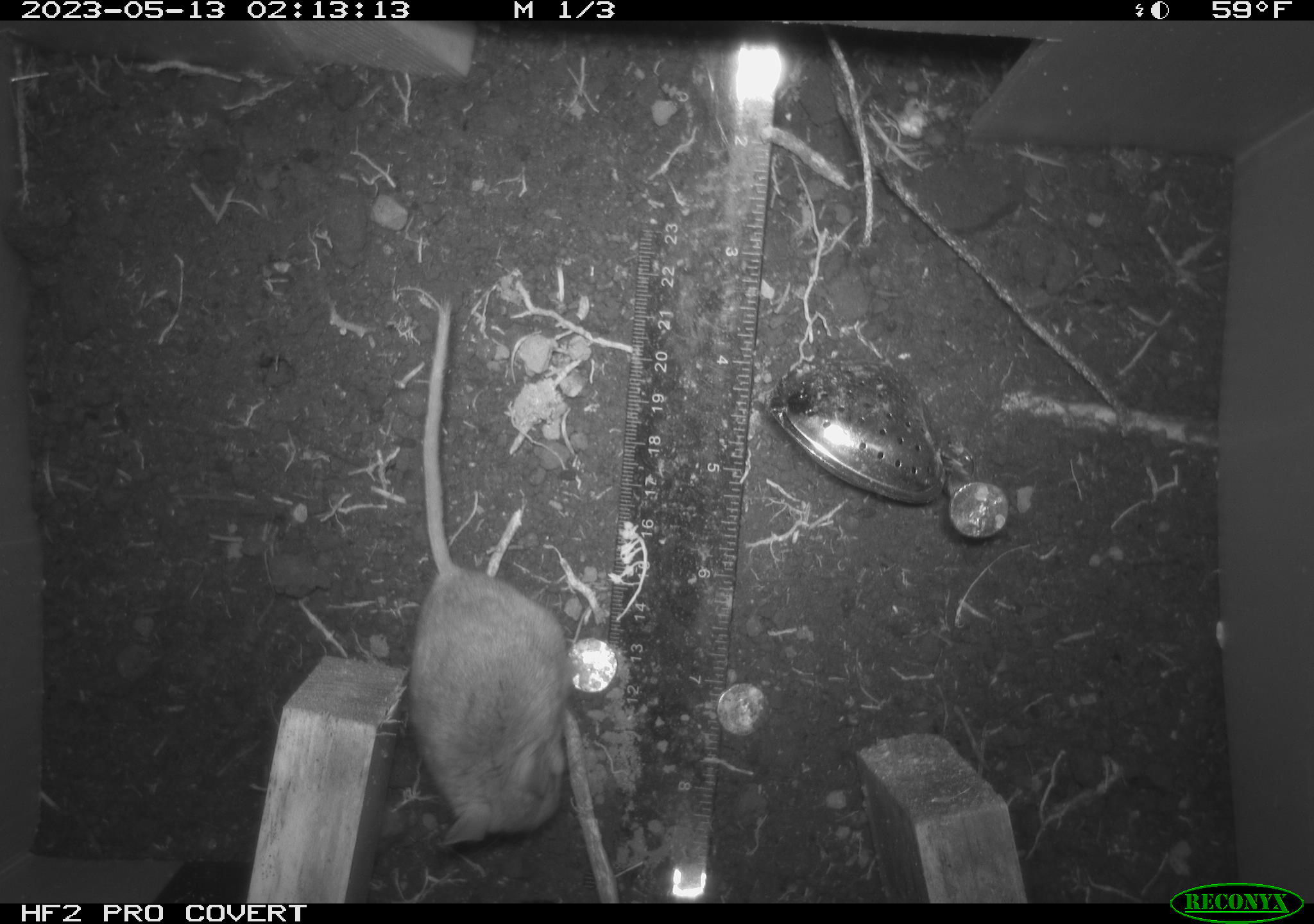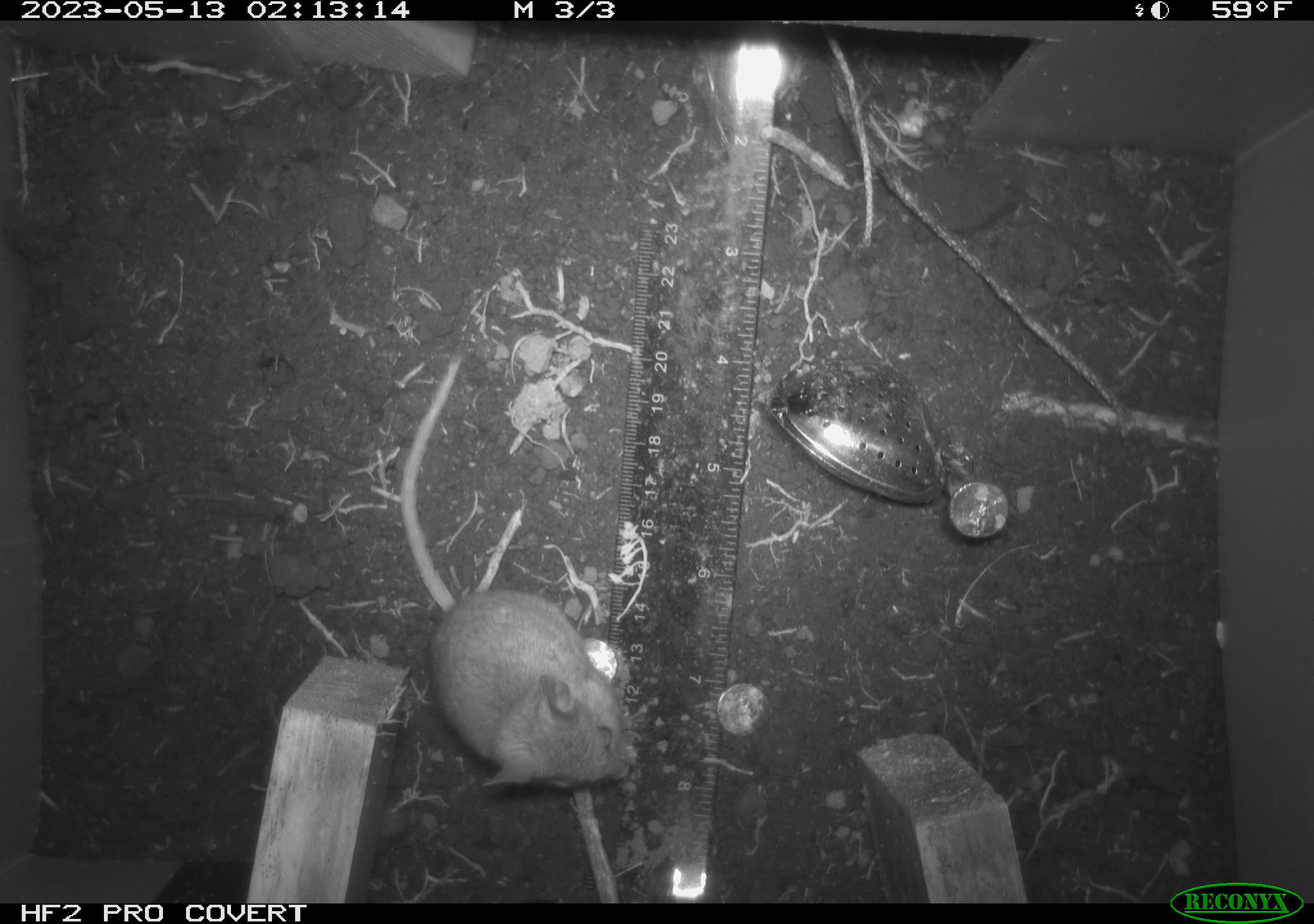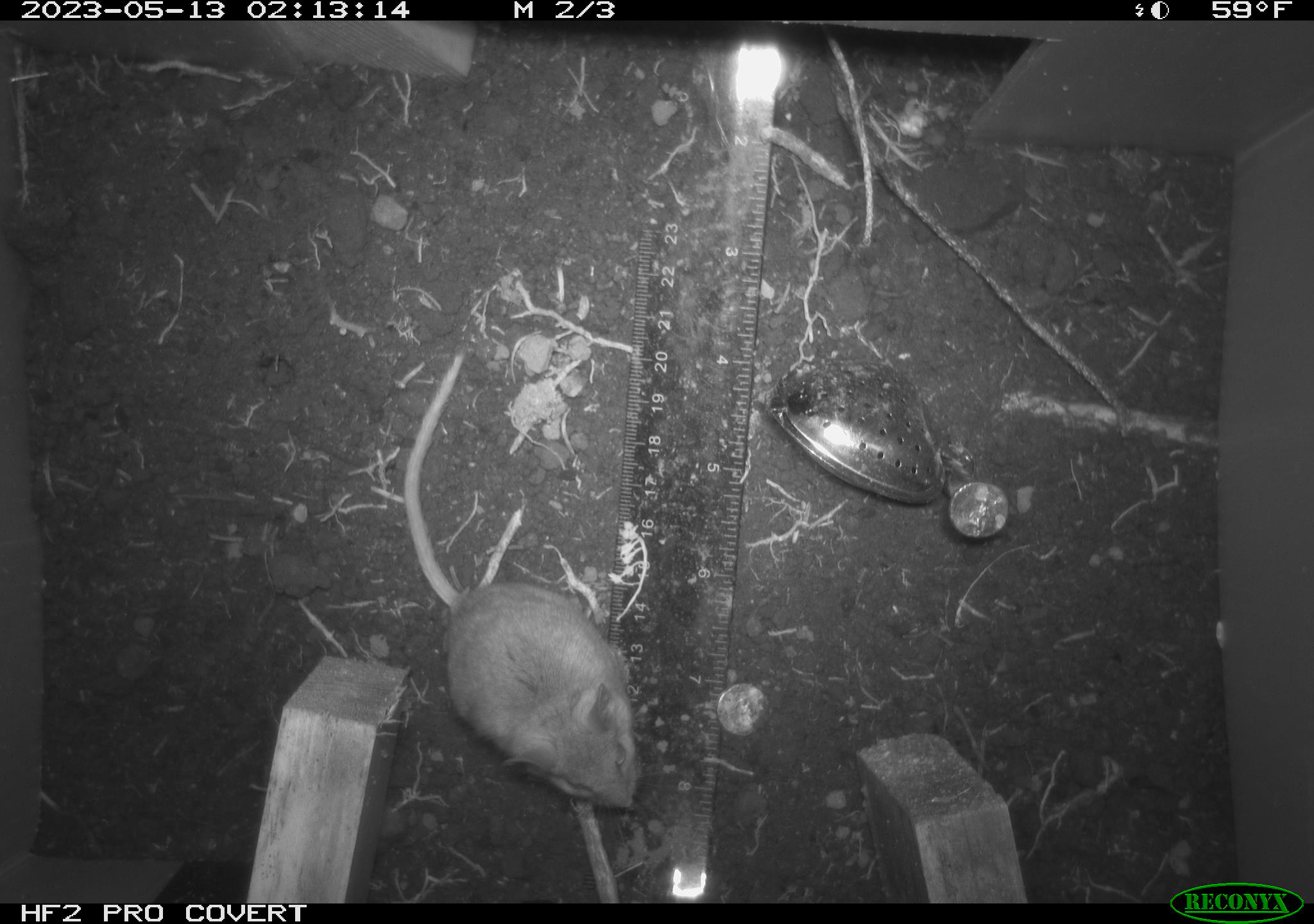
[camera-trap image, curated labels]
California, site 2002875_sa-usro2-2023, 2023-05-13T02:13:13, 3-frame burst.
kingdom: Animalia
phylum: Chordata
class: Mammalia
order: Rodentia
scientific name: Rodentia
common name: mouse species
Mouse species (Rodentia).